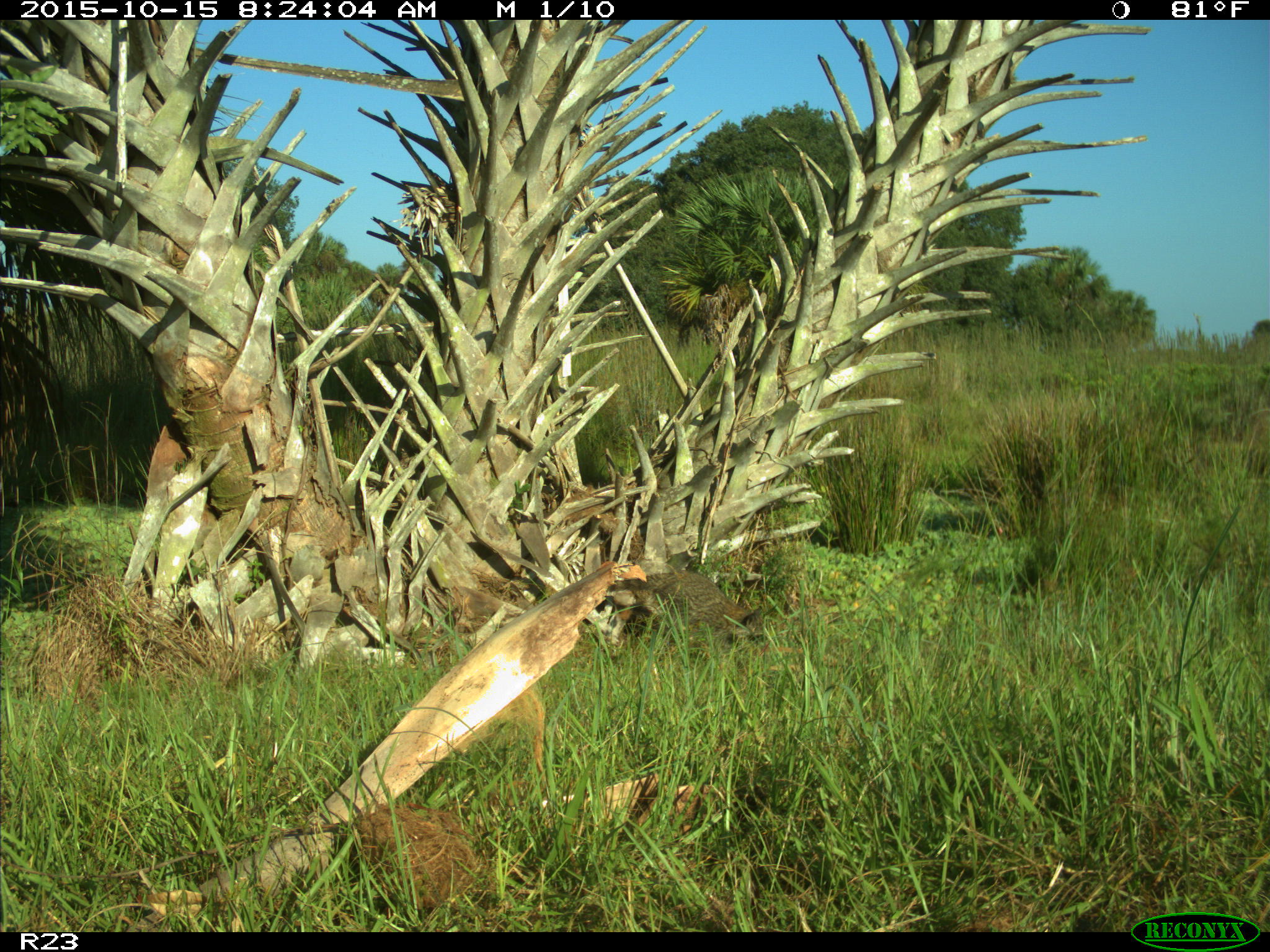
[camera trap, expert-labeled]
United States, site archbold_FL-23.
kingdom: Animalia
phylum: Chordata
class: Mammalia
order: Carnivora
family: Procyonidae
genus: Procyon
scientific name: Procyon lotor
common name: common raccoon